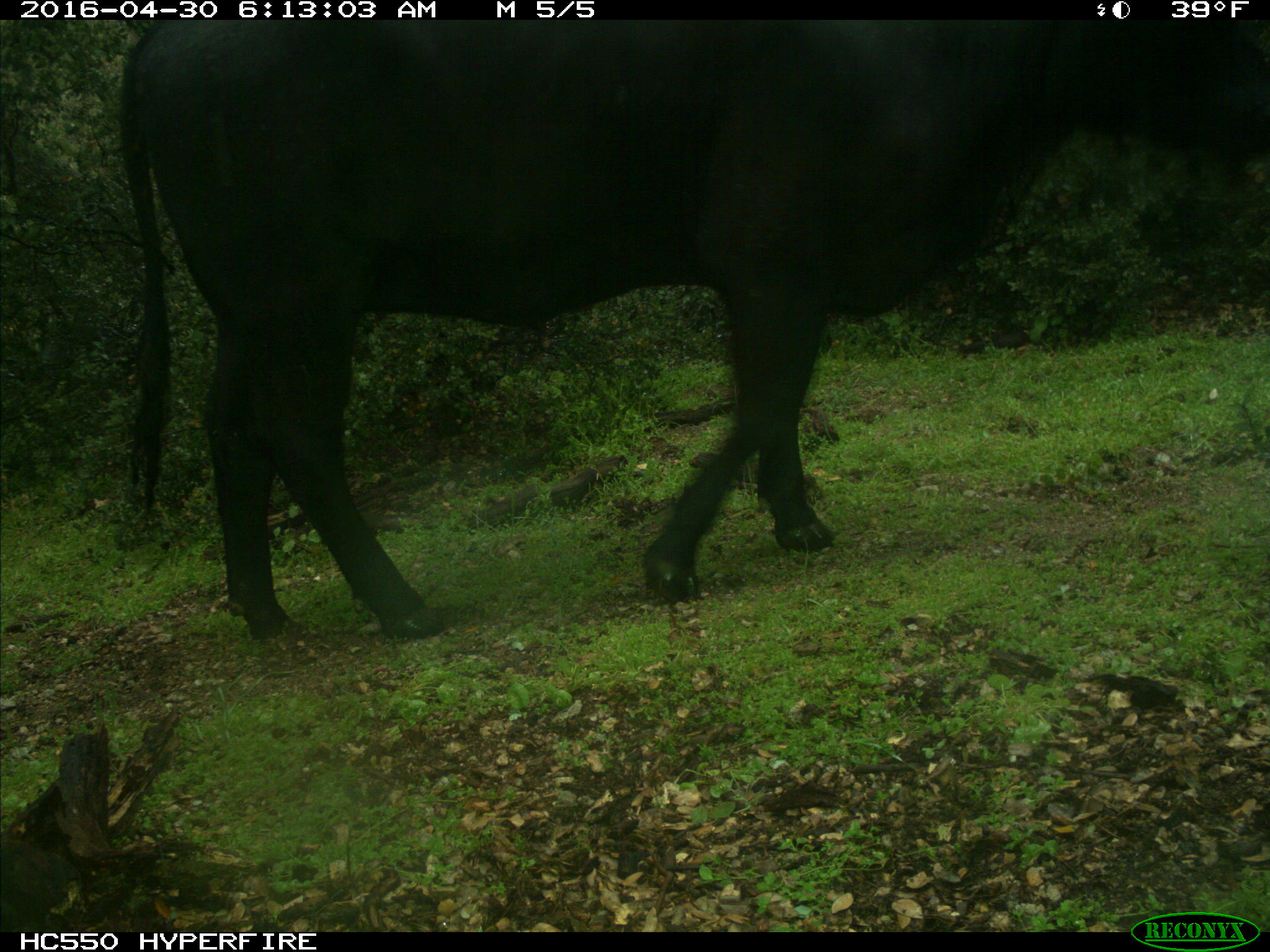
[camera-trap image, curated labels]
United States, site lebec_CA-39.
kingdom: Animalia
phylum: Chordata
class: Mammalia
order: Artiodactyla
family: Bovidae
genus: Bos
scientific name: Bos taurus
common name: domestic cow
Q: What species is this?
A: Bos taurus (domestic cow).